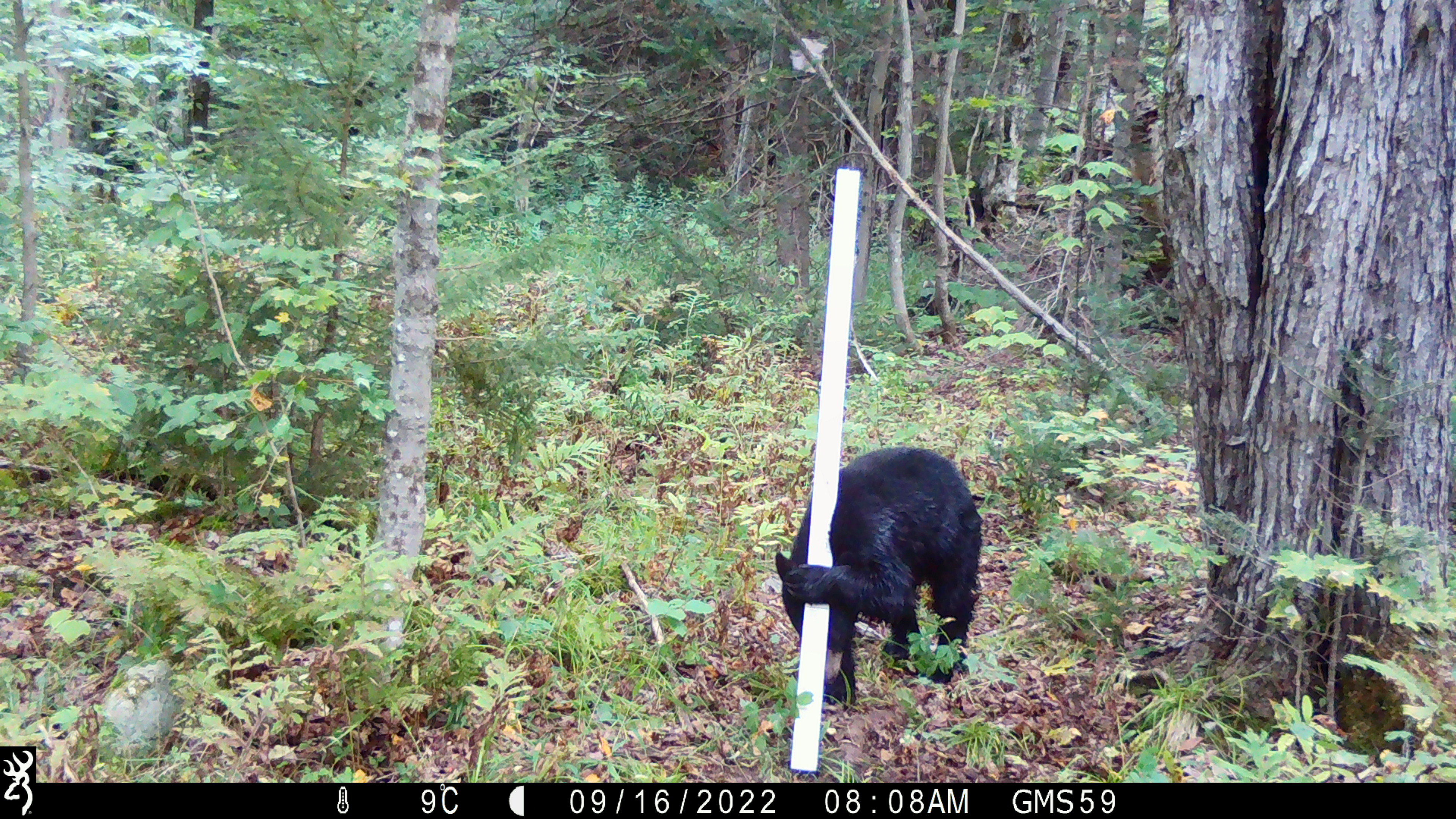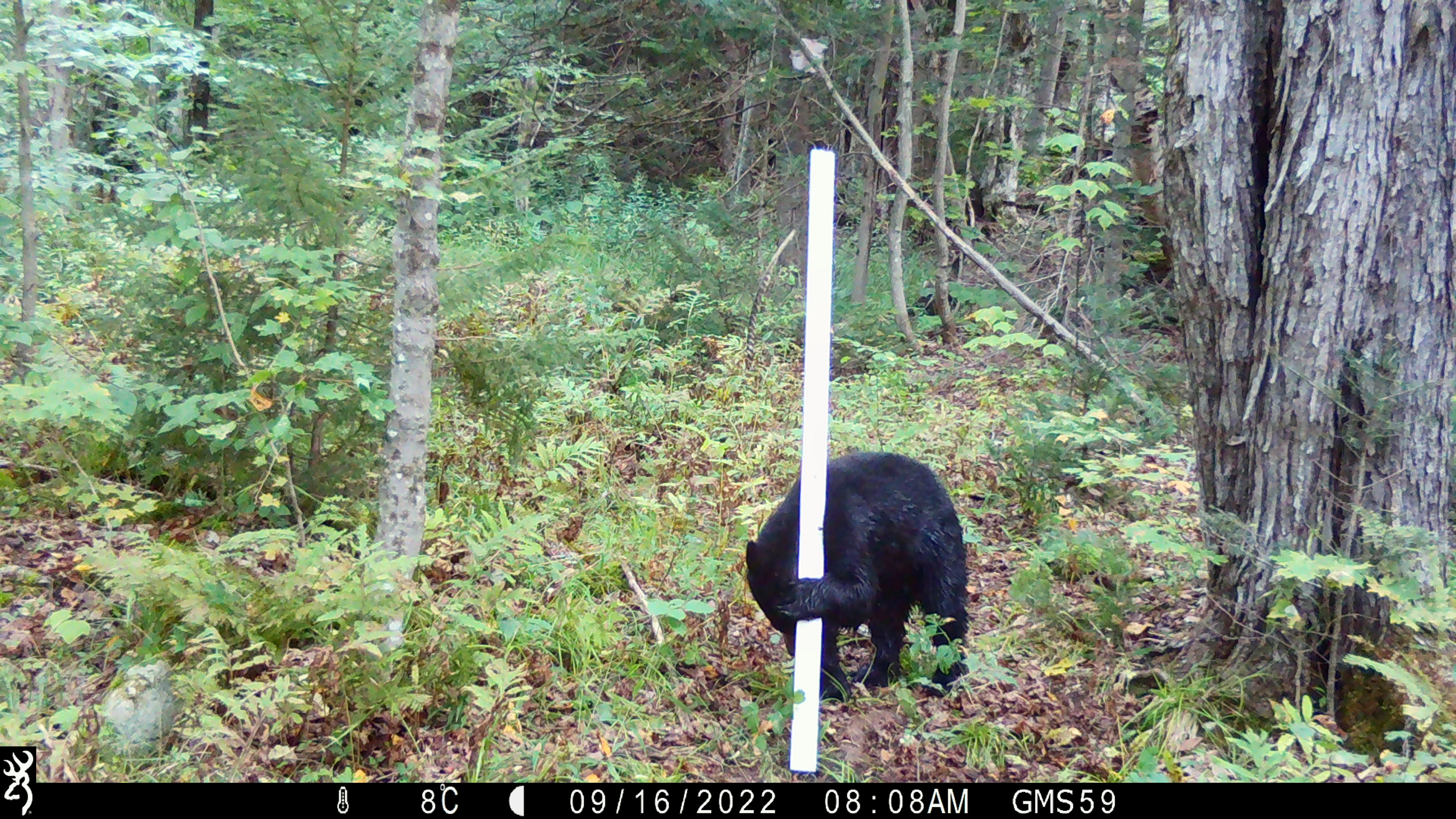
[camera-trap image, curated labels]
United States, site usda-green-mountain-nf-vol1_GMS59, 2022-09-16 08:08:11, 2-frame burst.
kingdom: Animalia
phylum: Chordata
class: Mammalia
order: Carnivora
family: Ursidae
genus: Ursus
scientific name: Ursus americanus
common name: black bear